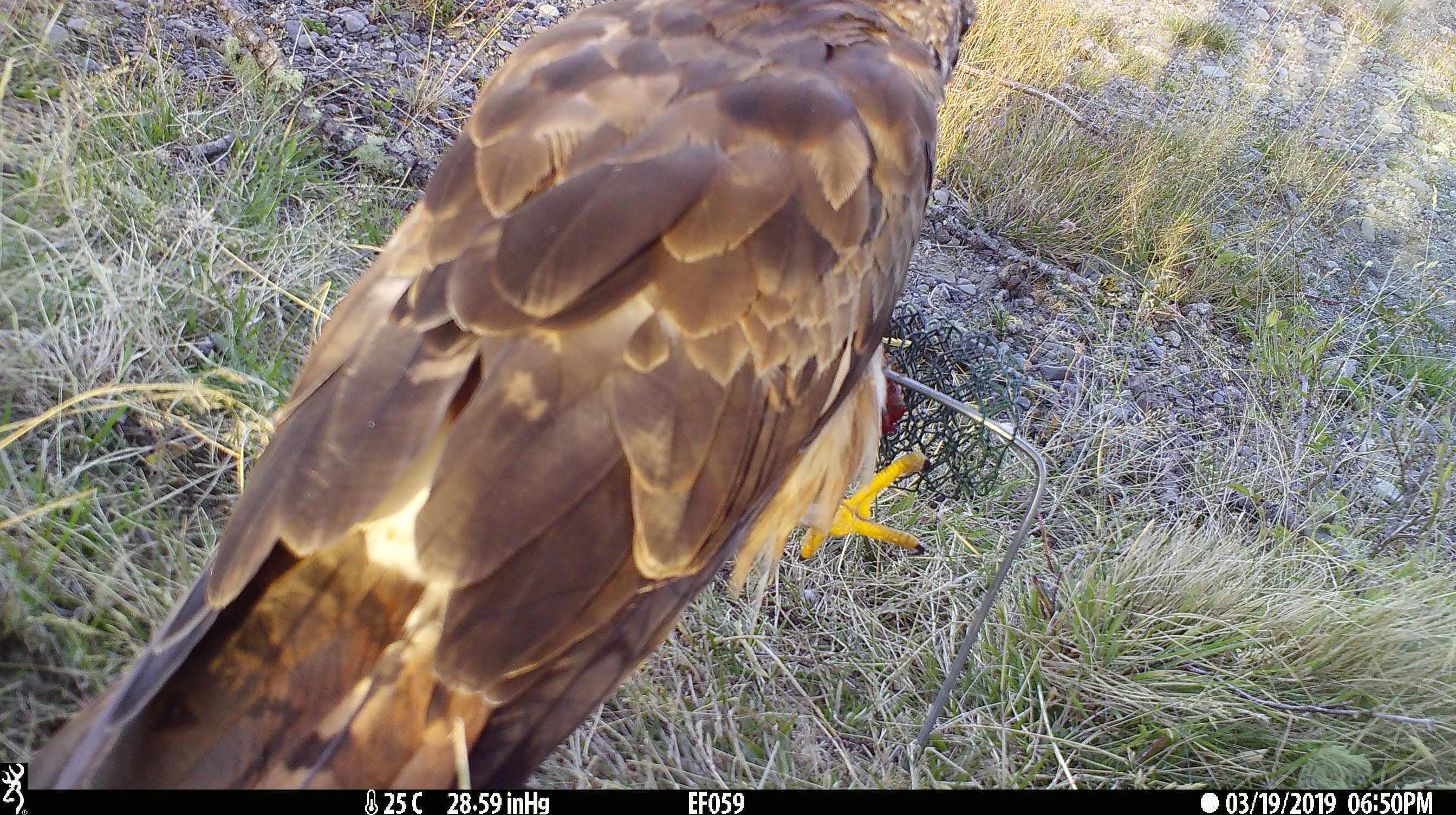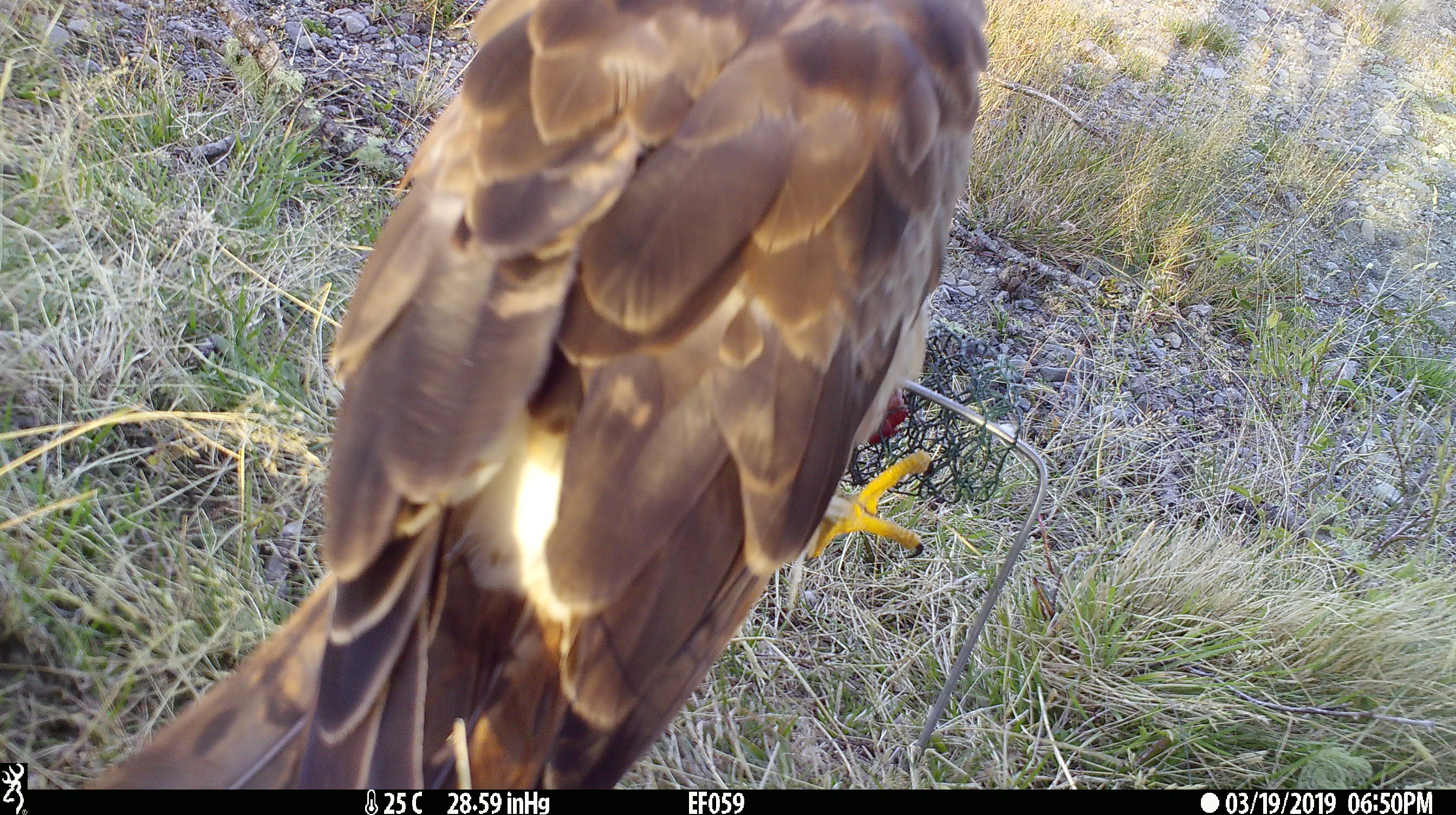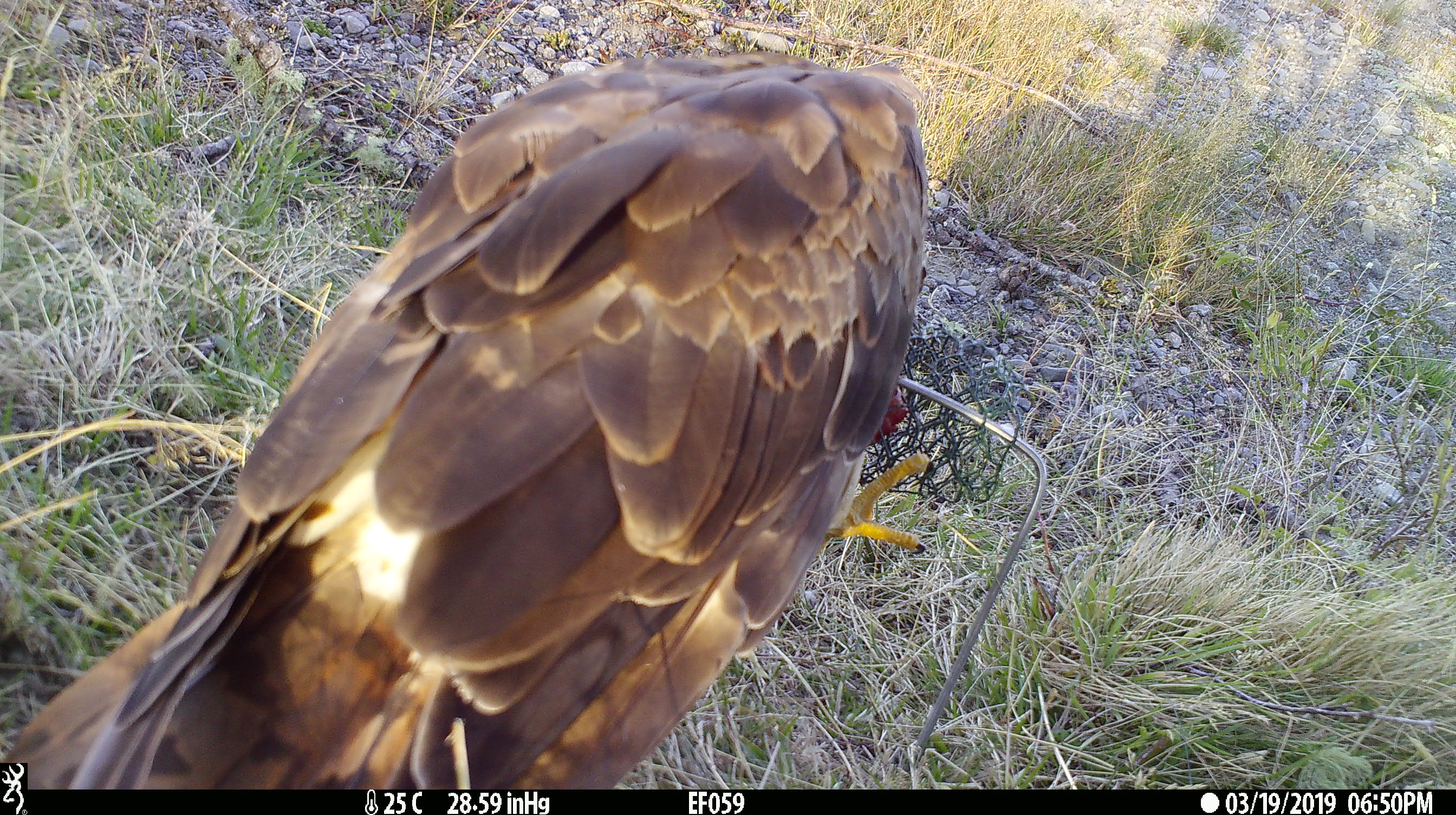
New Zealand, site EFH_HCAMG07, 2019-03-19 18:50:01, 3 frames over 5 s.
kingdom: Animalia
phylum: Chordata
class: Aves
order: Accipitriformes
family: Accipitridae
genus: Circus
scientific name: Circus approximans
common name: swamp harrier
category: harrier